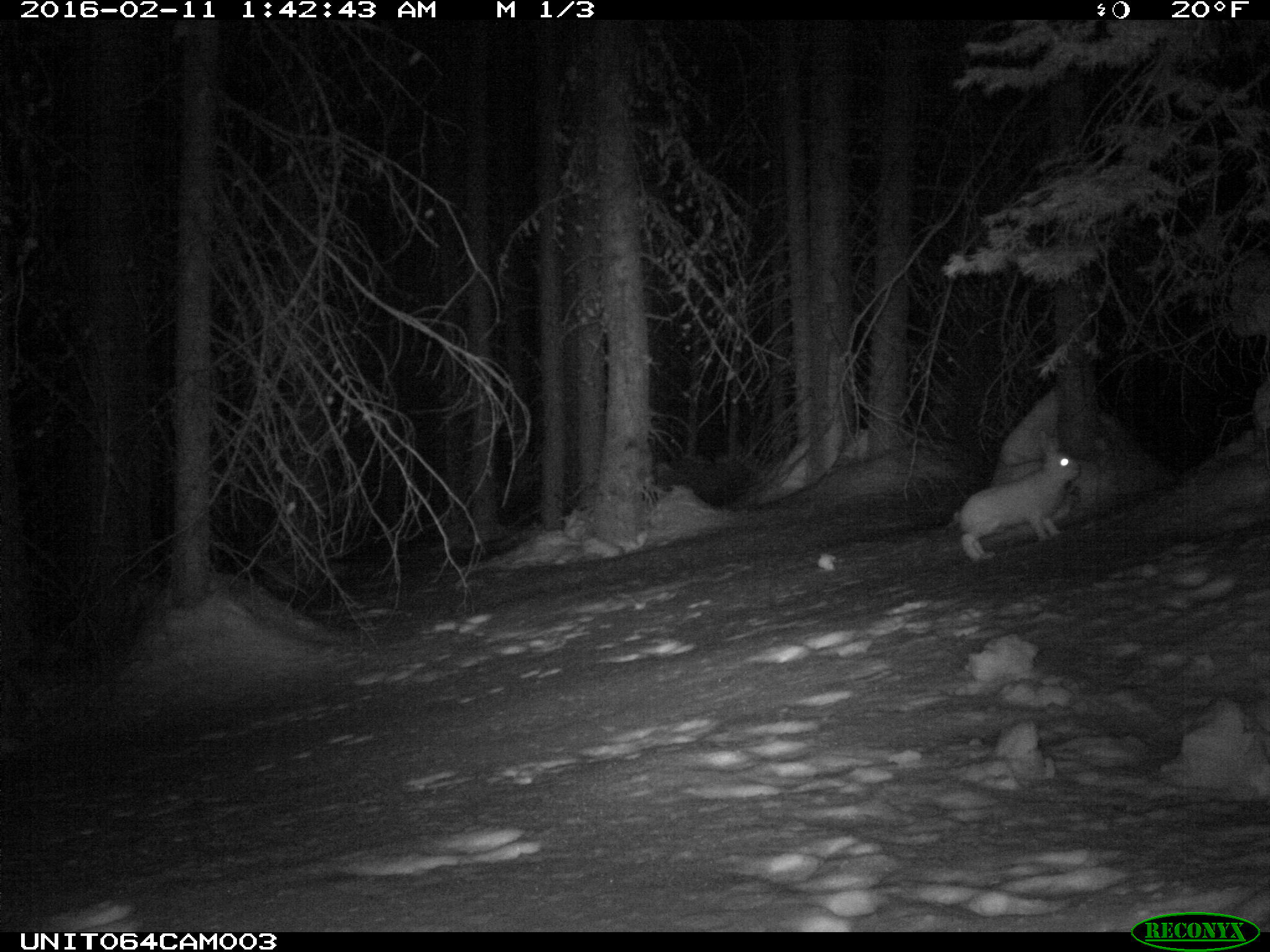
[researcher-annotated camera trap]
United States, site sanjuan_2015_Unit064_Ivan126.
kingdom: Animalia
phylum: Chordata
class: Mammalia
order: Lagomorpha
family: Leporidae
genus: Lepus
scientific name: Lepus americanus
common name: snowshoe hare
Lepus americanus (snowshoe hare).